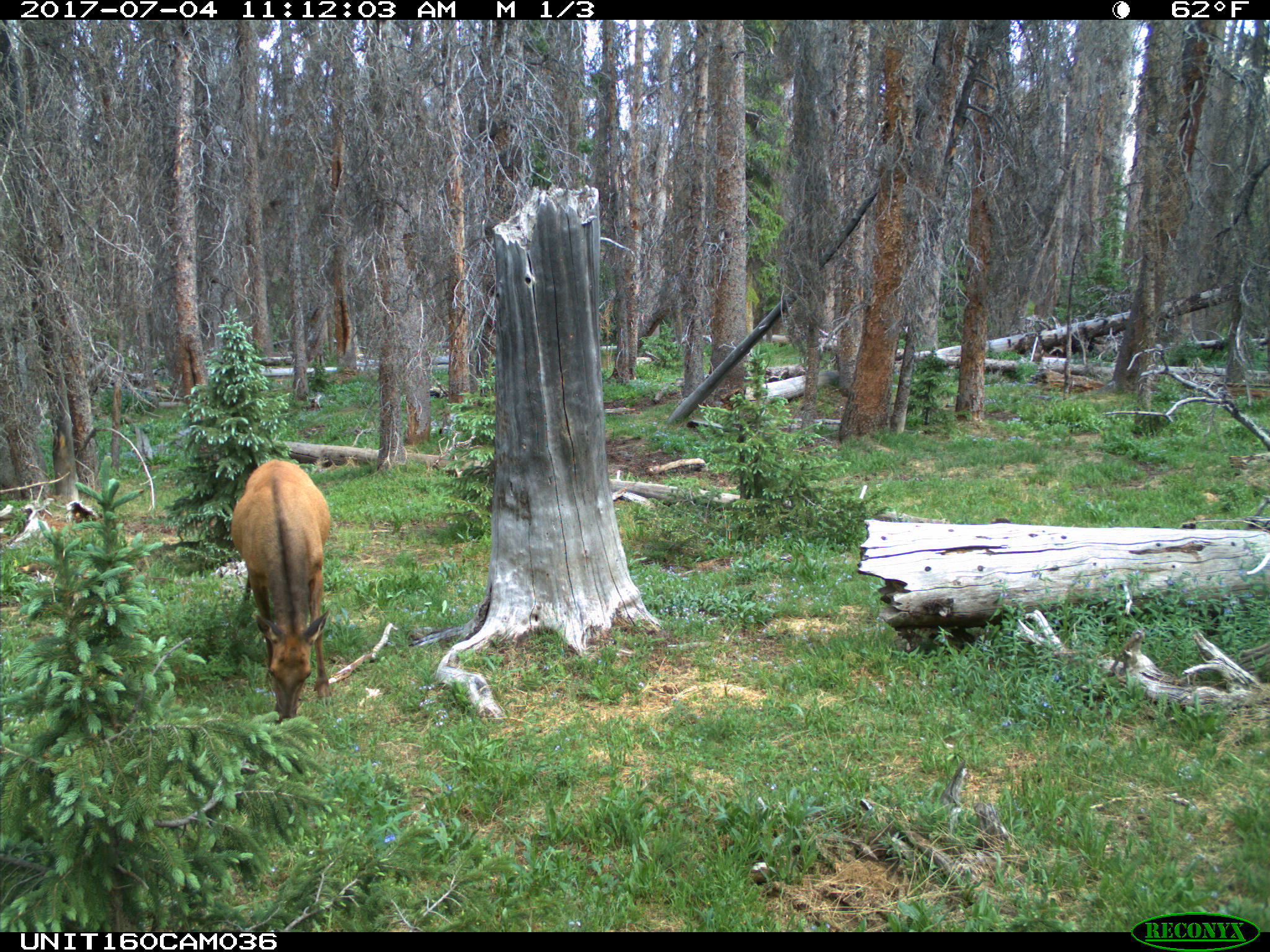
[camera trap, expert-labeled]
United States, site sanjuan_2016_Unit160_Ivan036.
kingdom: Animalia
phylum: Chordata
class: Mammalia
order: Artiodactyla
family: Cervidae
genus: Cervus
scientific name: Cervus elaphus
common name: red deer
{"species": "Cervus elaphus (red deer)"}